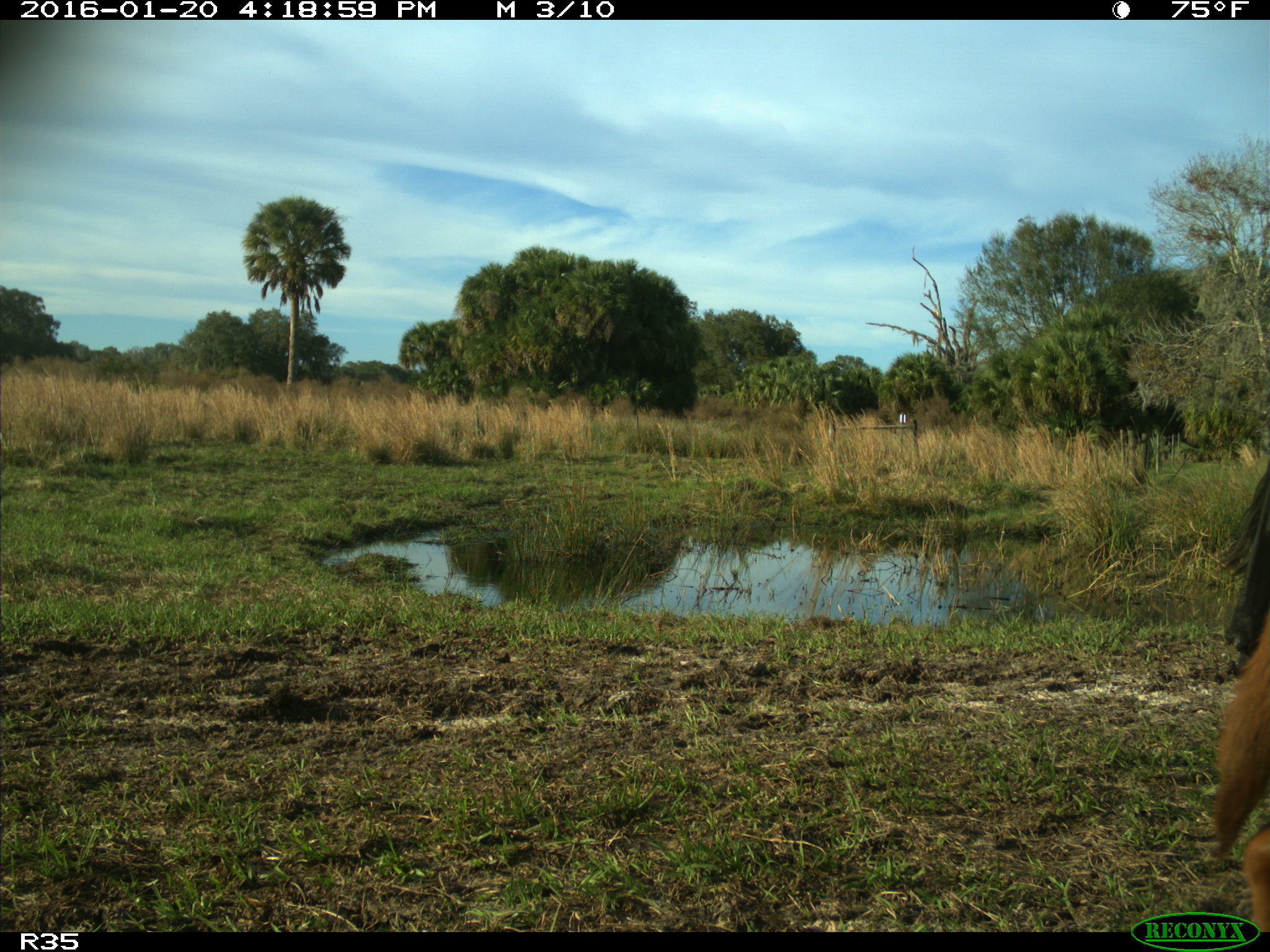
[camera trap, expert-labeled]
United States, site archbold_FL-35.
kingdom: Animalia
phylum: Chordata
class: Mammalia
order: Artiodactyla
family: Bovidae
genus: Bos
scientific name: Bos taurus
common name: domestic cow